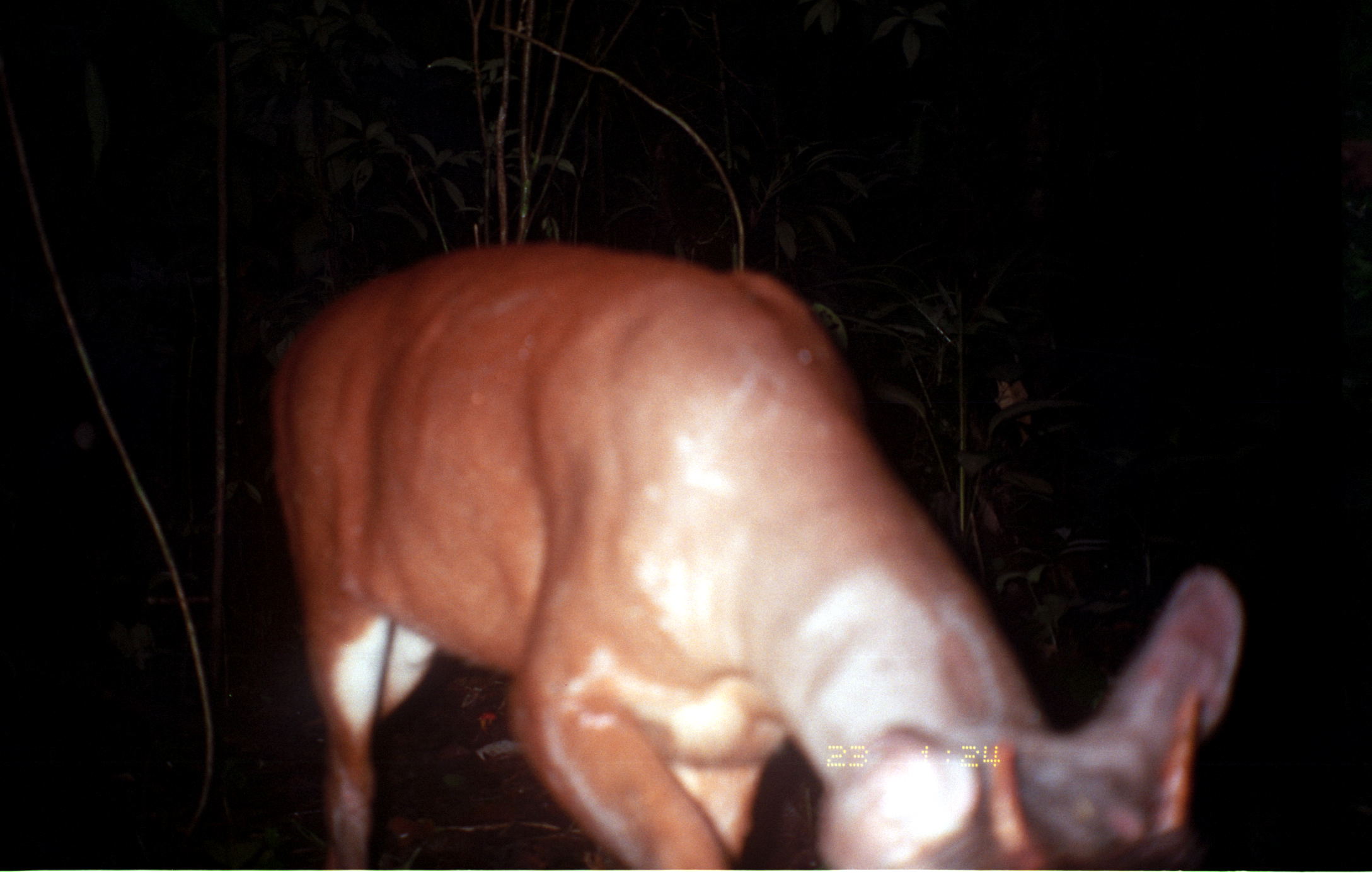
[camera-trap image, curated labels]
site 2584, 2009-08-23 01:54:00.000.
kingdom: Animalia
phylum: Chordata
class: Mammalia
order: Artiodactyla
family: Cervidae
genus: Mazama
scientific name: Mazama americana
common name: red brocket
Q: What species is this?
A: Mazama americana (red brocket).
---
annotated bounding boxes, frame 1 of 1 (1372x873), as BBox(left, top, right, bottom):
mazama americana: BBox(265, 240, 1242, 869)